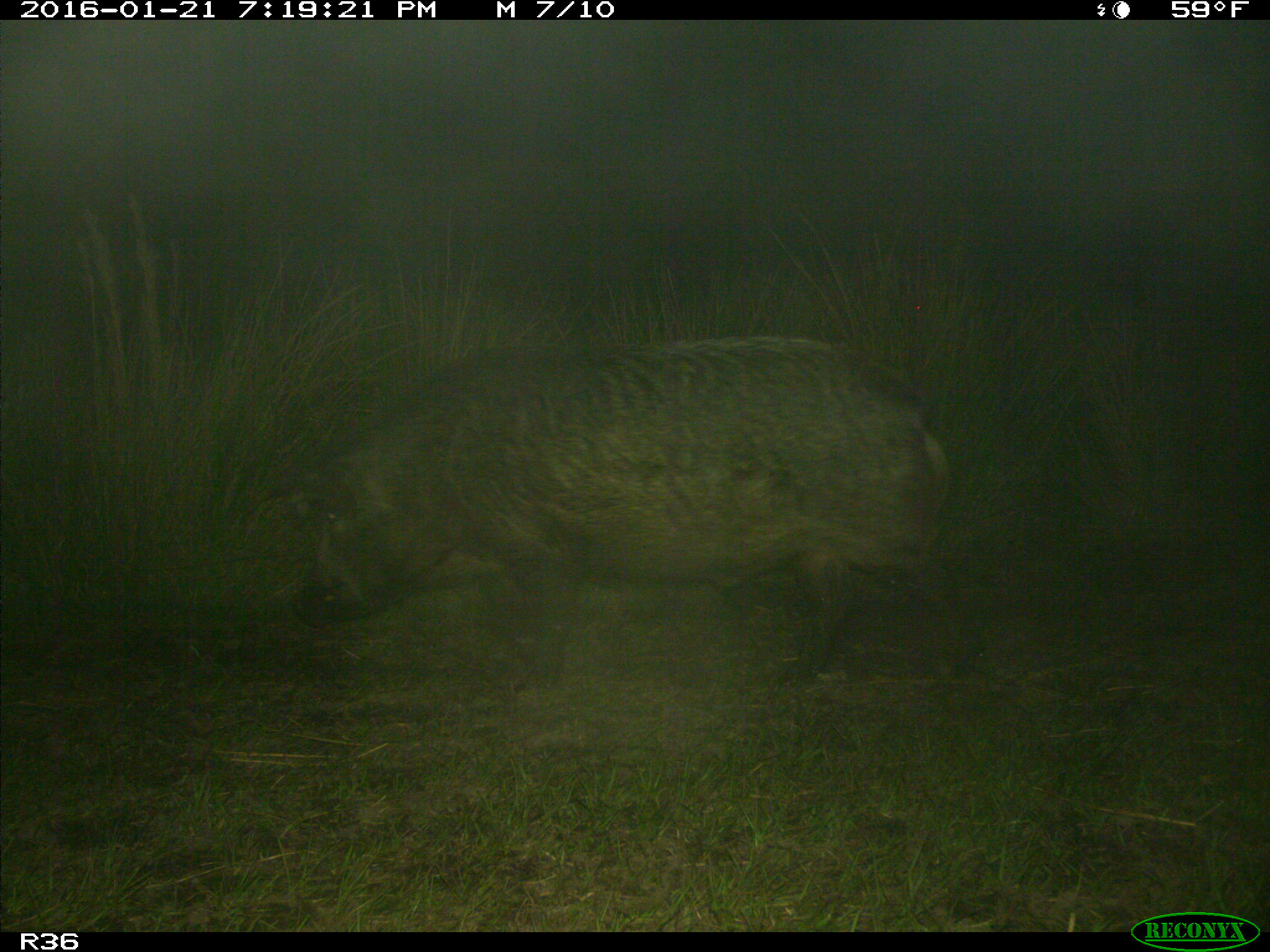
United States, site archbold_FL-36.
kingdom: Animalia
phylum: Chordata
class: Mammalia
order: Artiodactyla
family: Suidae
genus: Sus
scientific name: Sus scrofa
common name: wild boar